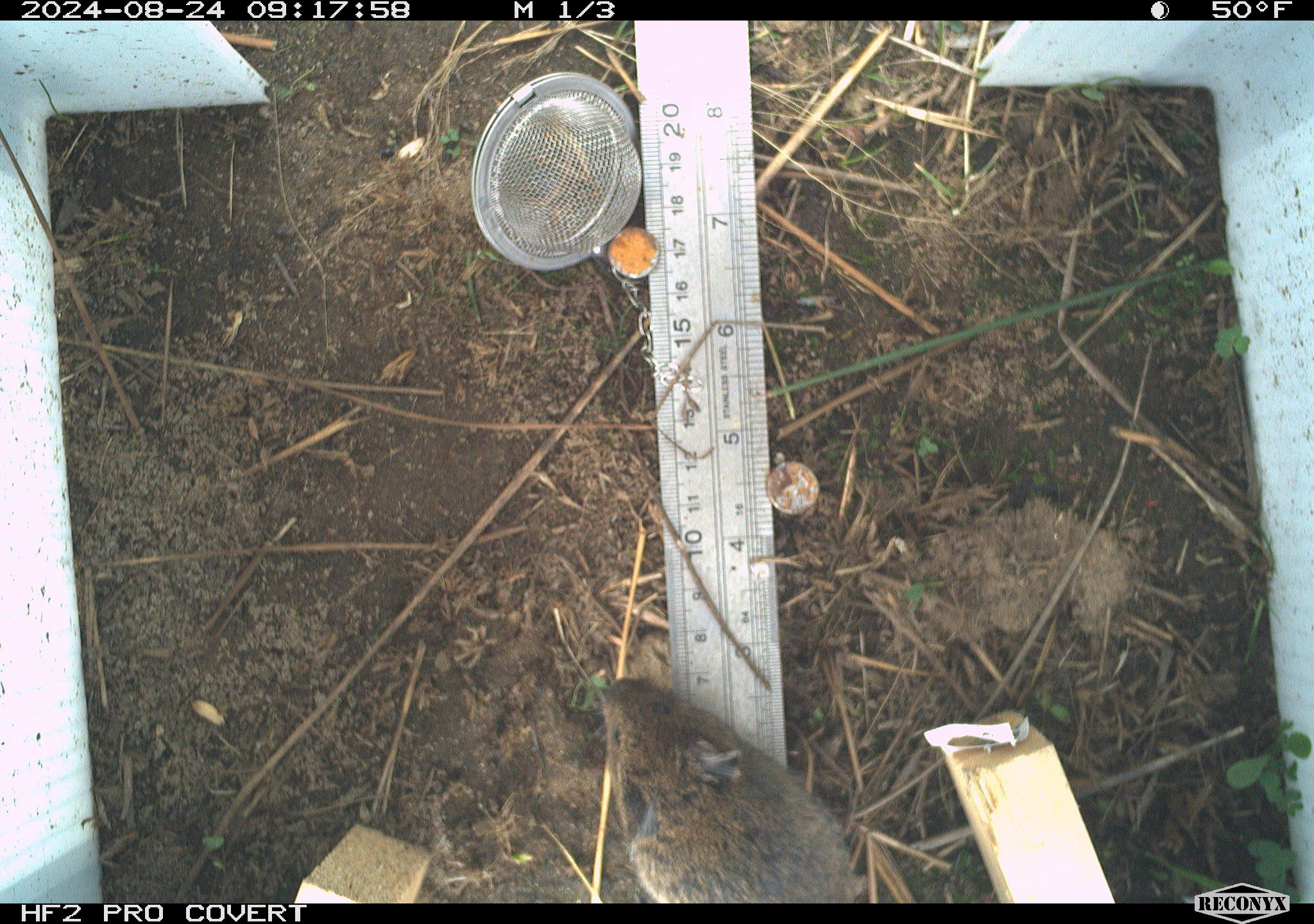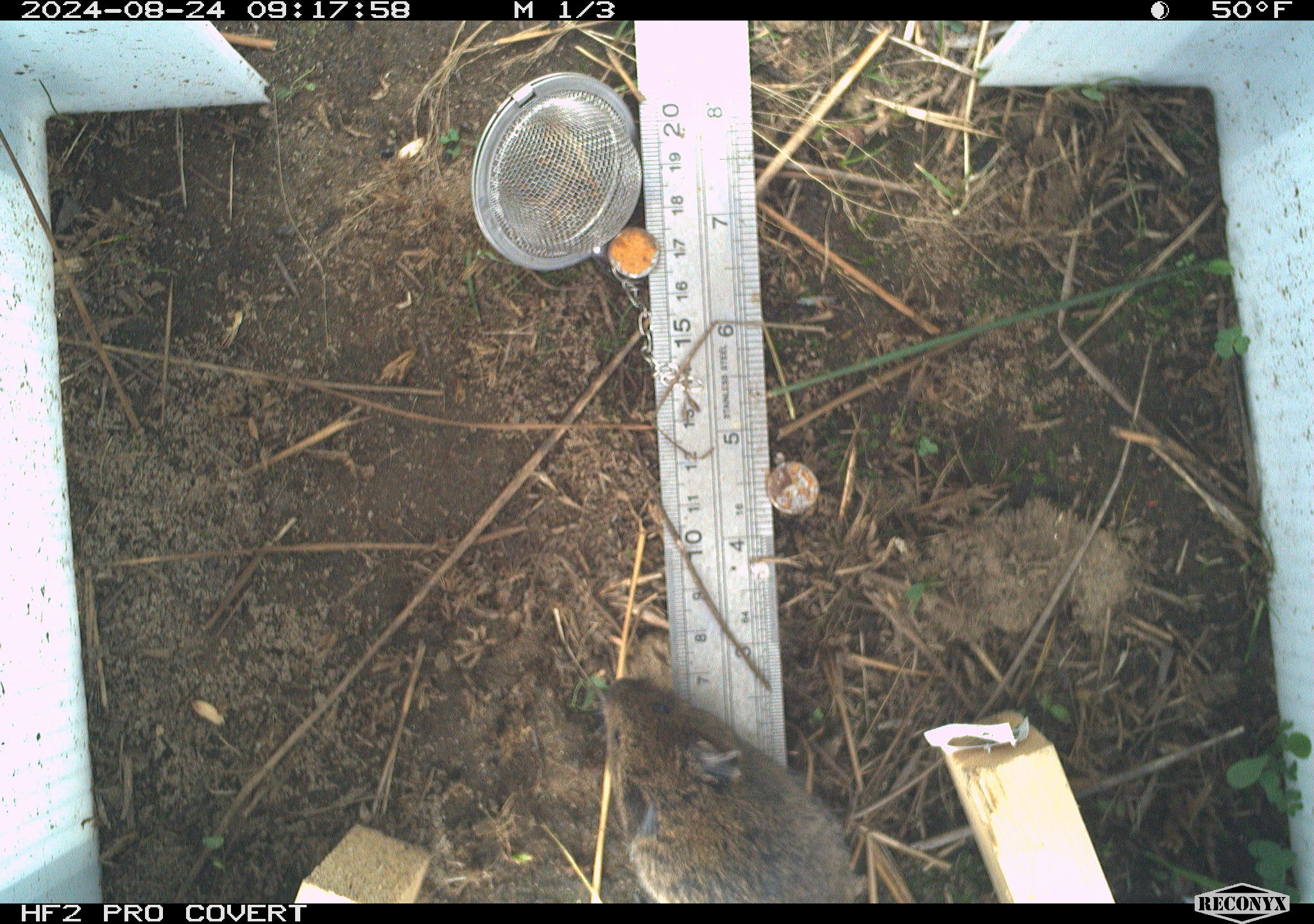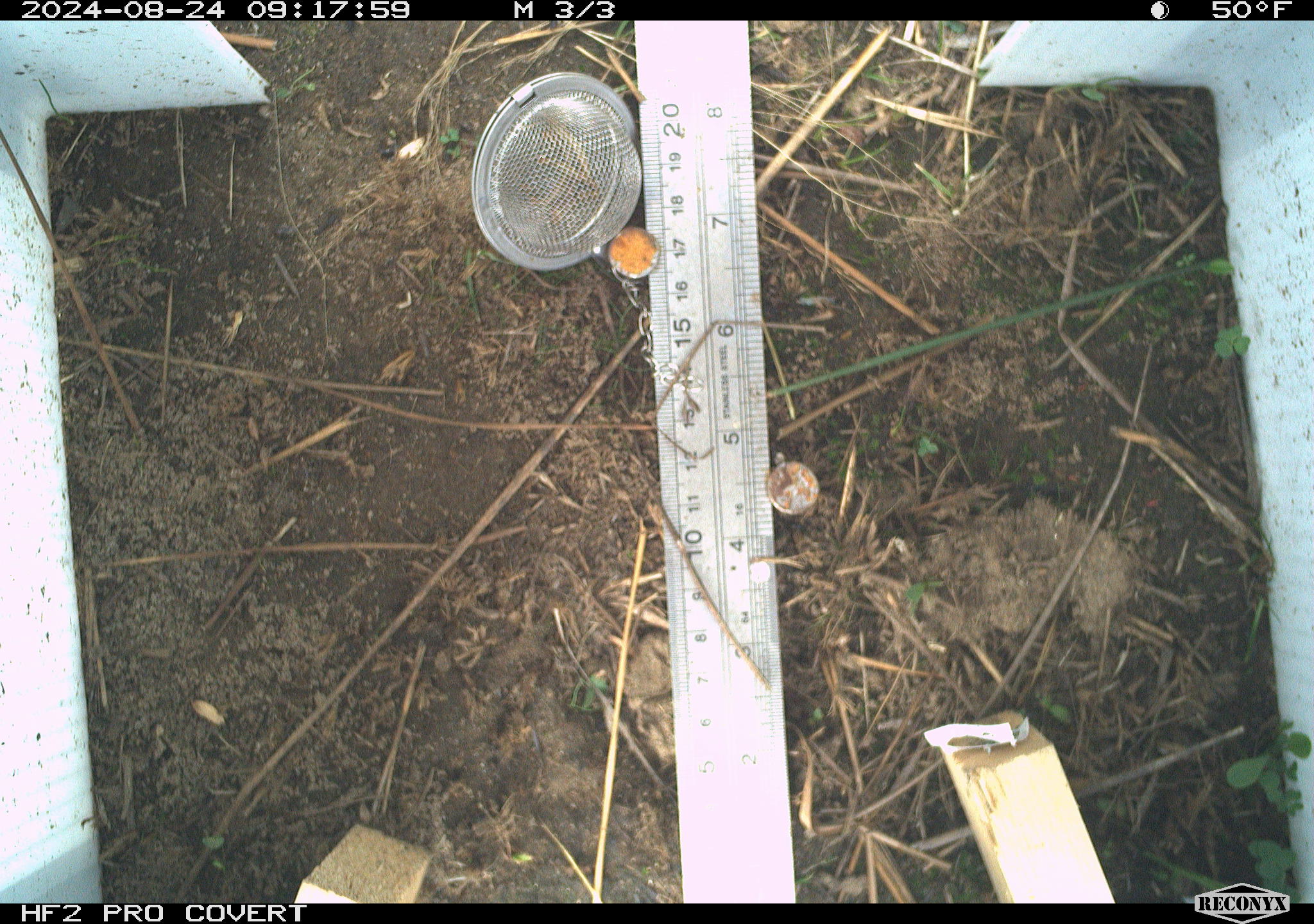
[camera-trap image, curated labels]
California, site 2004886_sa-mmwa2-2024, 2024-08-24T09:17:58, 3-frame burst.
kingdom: Animalia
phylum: Chordata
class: Mammalia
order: Rodentia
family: Cricetidae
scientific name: Arvicolinae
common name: voles, lemmings, and muskrats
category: arvicolinae subfamily